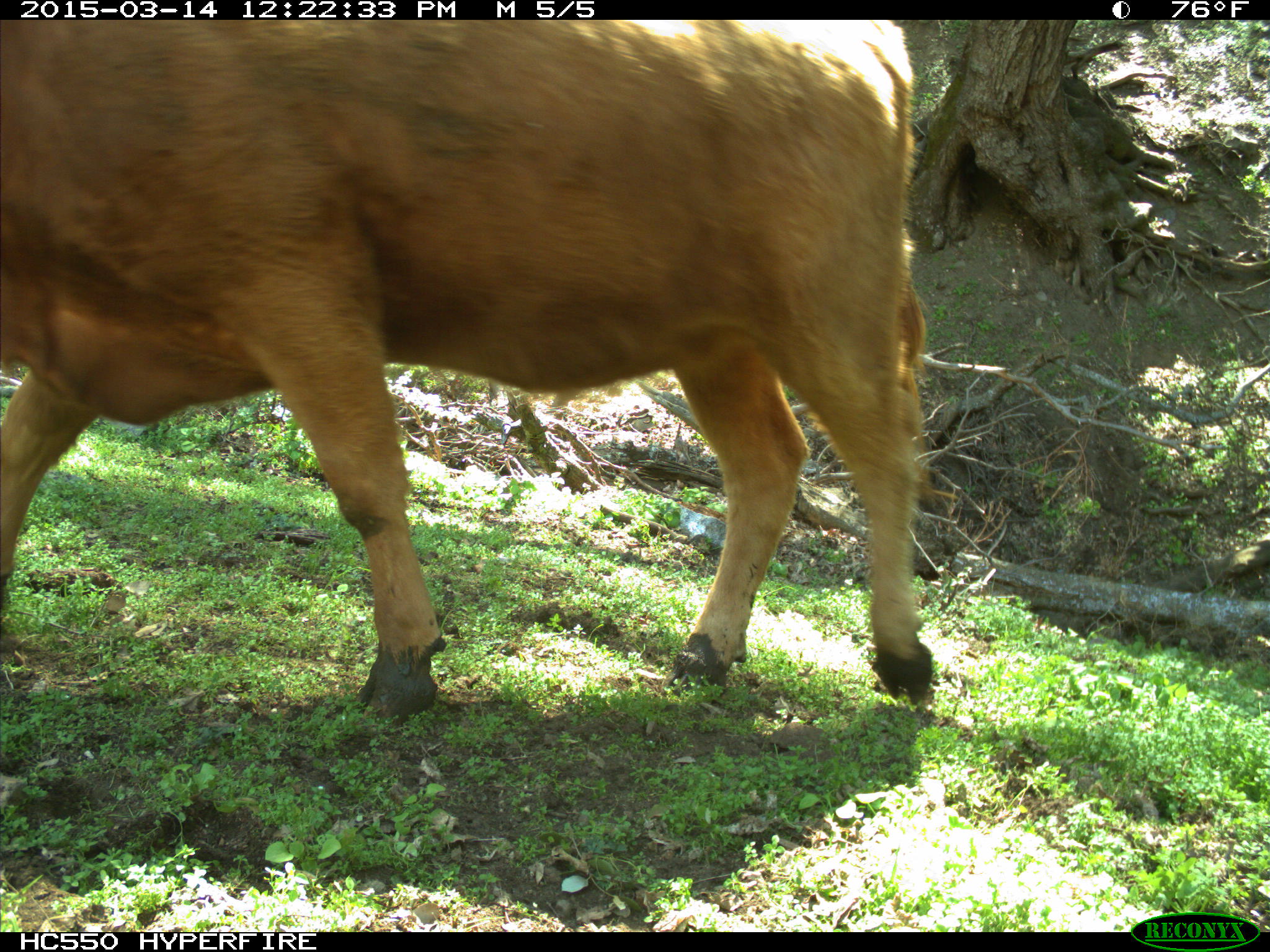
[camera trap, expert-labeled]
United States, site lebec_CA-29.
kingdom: Animalia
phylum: Chordata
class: Mammalia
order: Artiodactyla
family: Bovidae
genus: Bos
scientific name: Bos taurus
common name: domestic cow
Bos taurus (domestic cow).